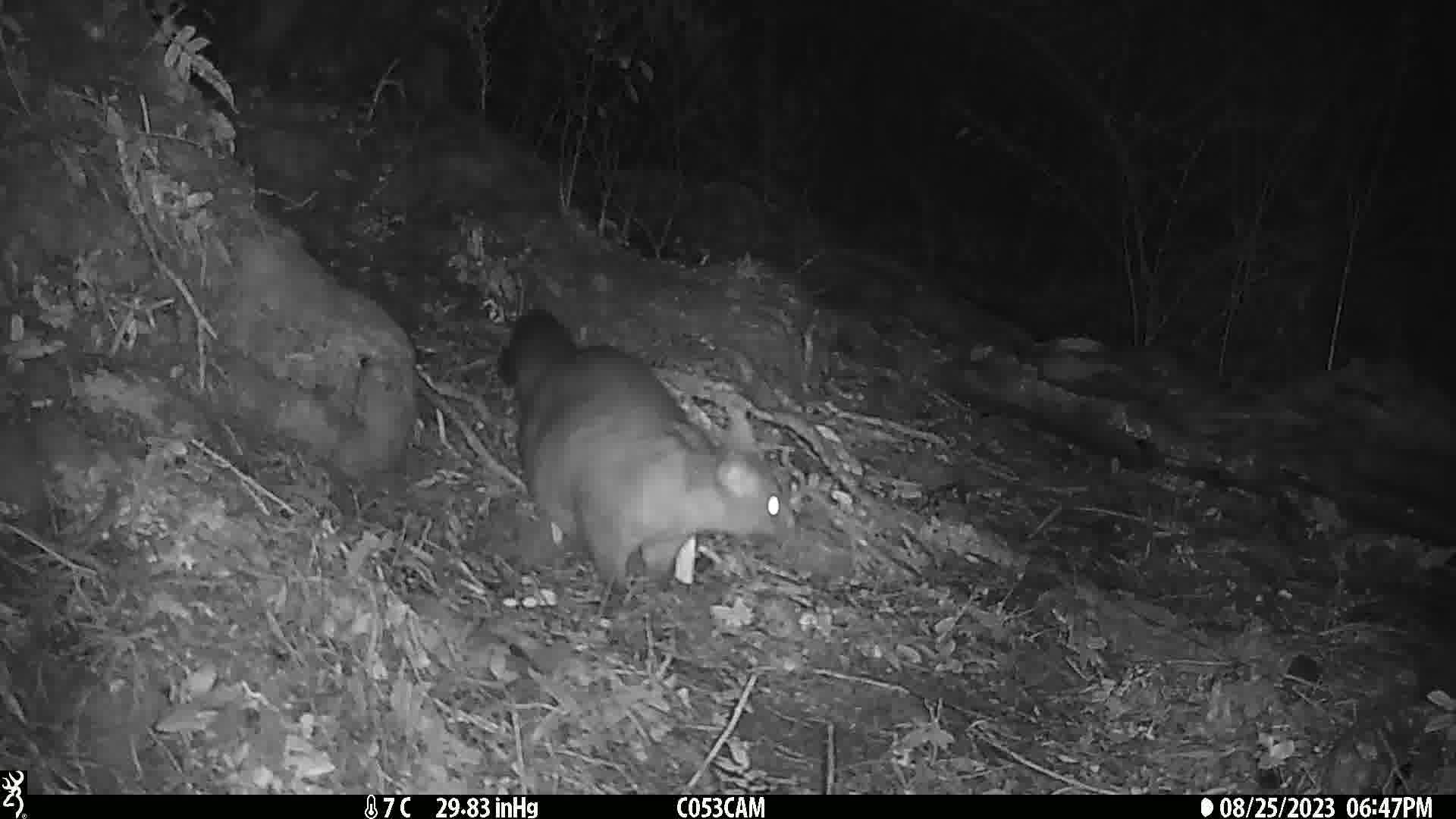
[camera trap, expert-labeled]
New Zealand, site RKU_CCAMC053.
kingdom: Animalia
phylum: Chordata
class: Mammalia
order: Diprotodontia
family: Phalangeridae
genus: Trichosurus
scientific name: Trichosurus vulpecula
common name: common brushtail possum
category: possum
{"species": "possum (common brushtail possum) (Trichosurus vulpecula)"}